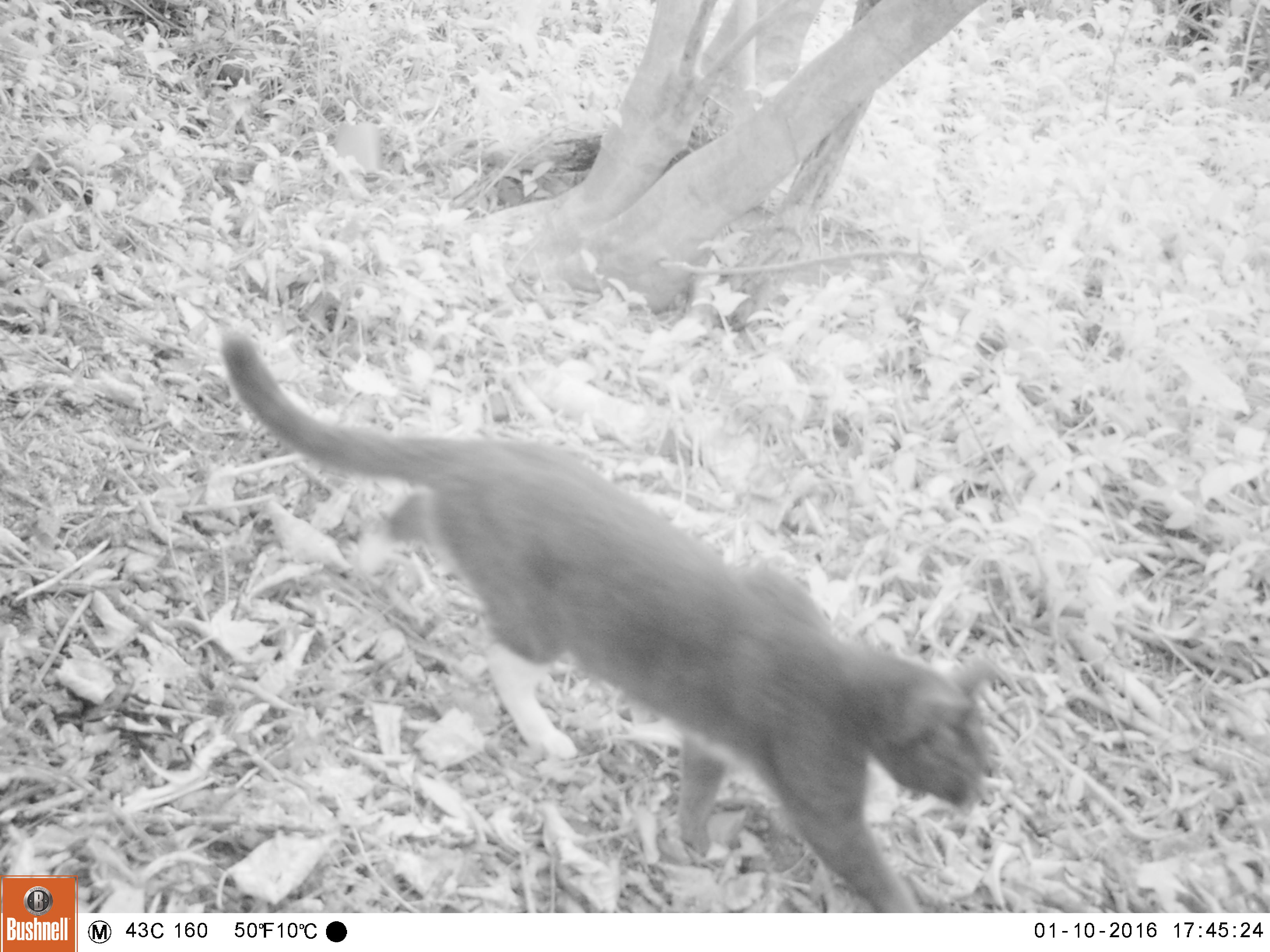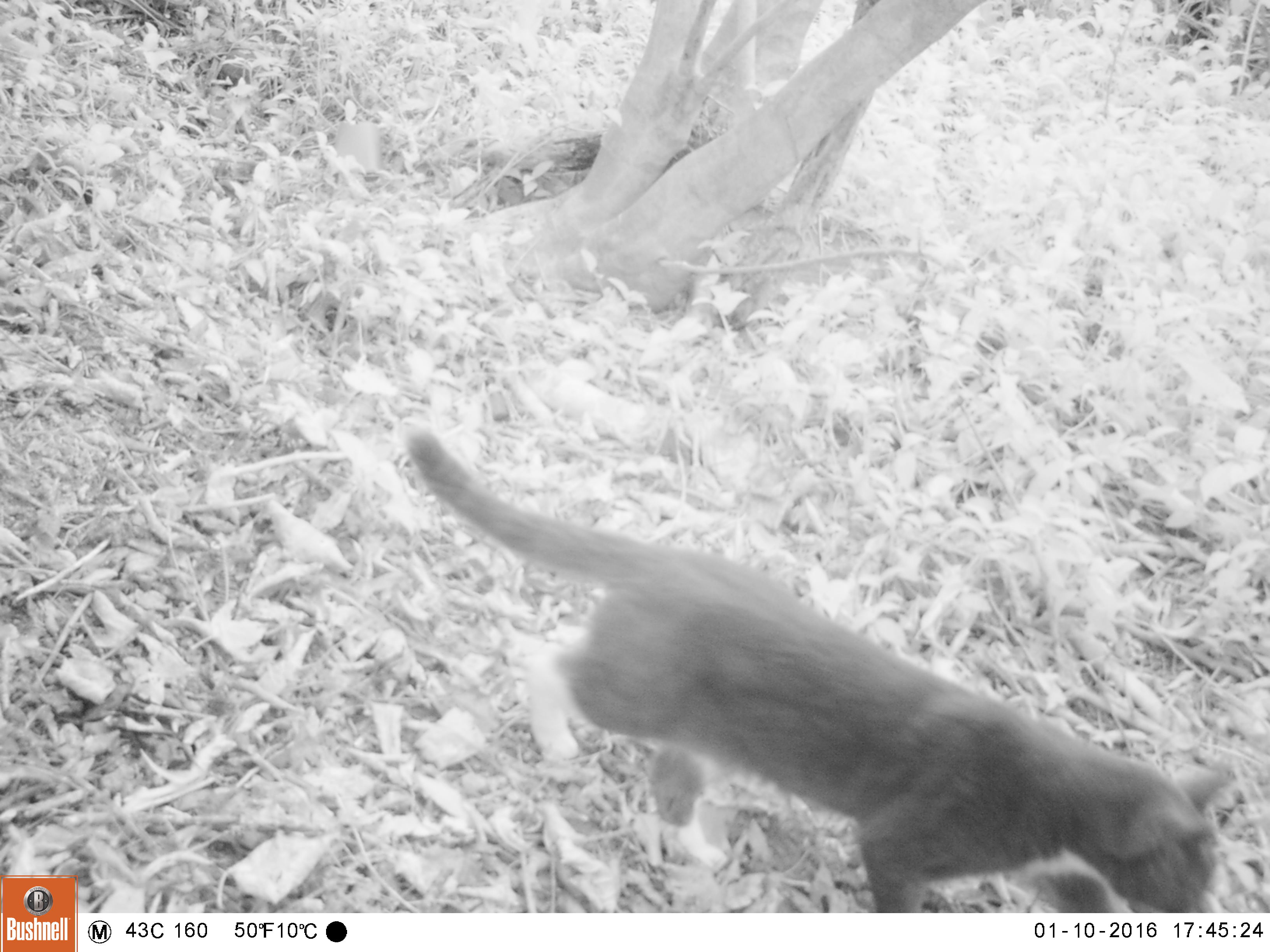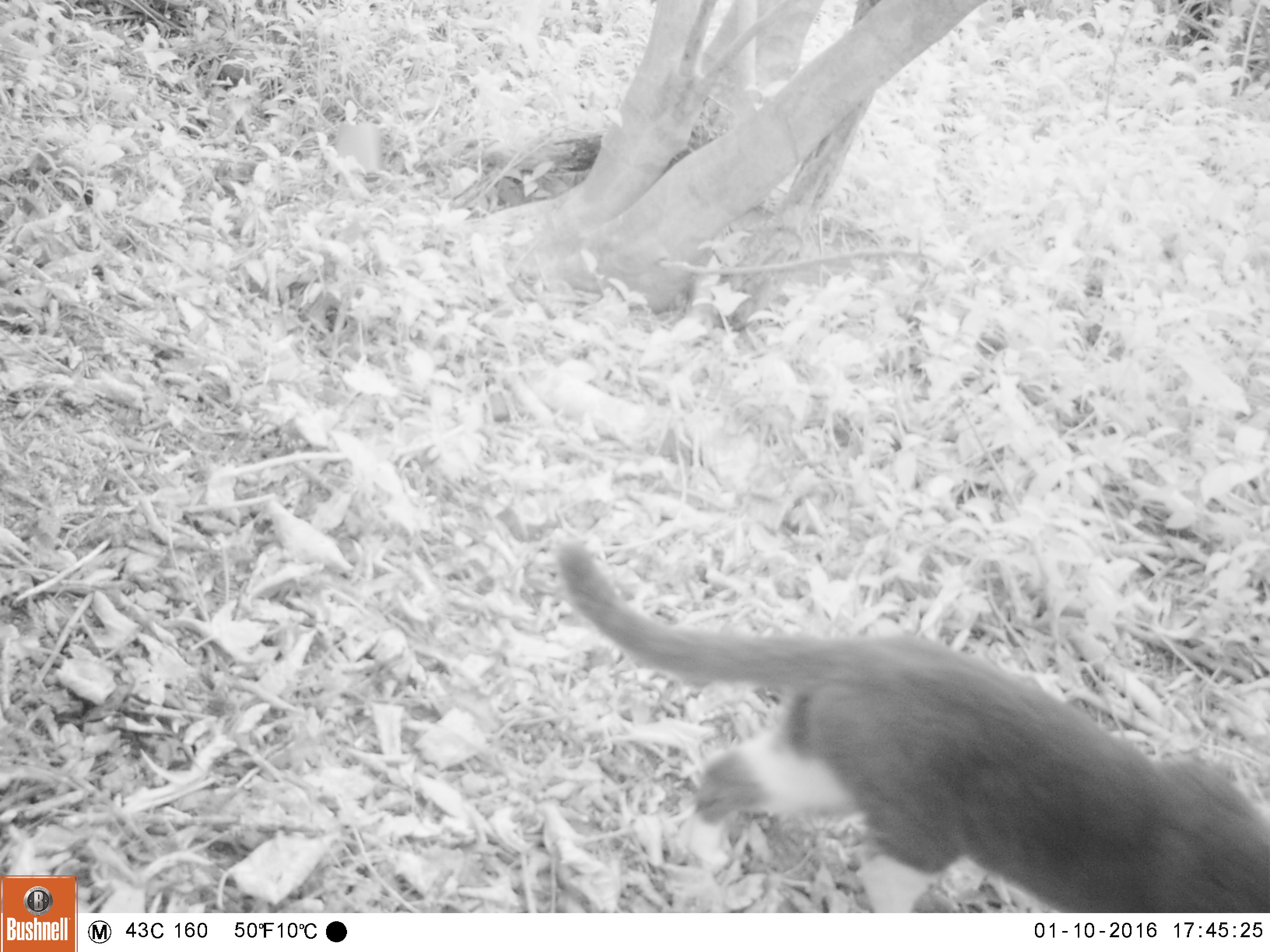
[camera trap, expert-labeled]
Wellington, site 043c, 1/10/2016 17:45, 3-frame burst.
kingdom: Animalia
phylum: Chordata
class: Mammalia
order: Carnivora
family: Felidae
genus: Felis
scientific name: Felis catus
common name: cat